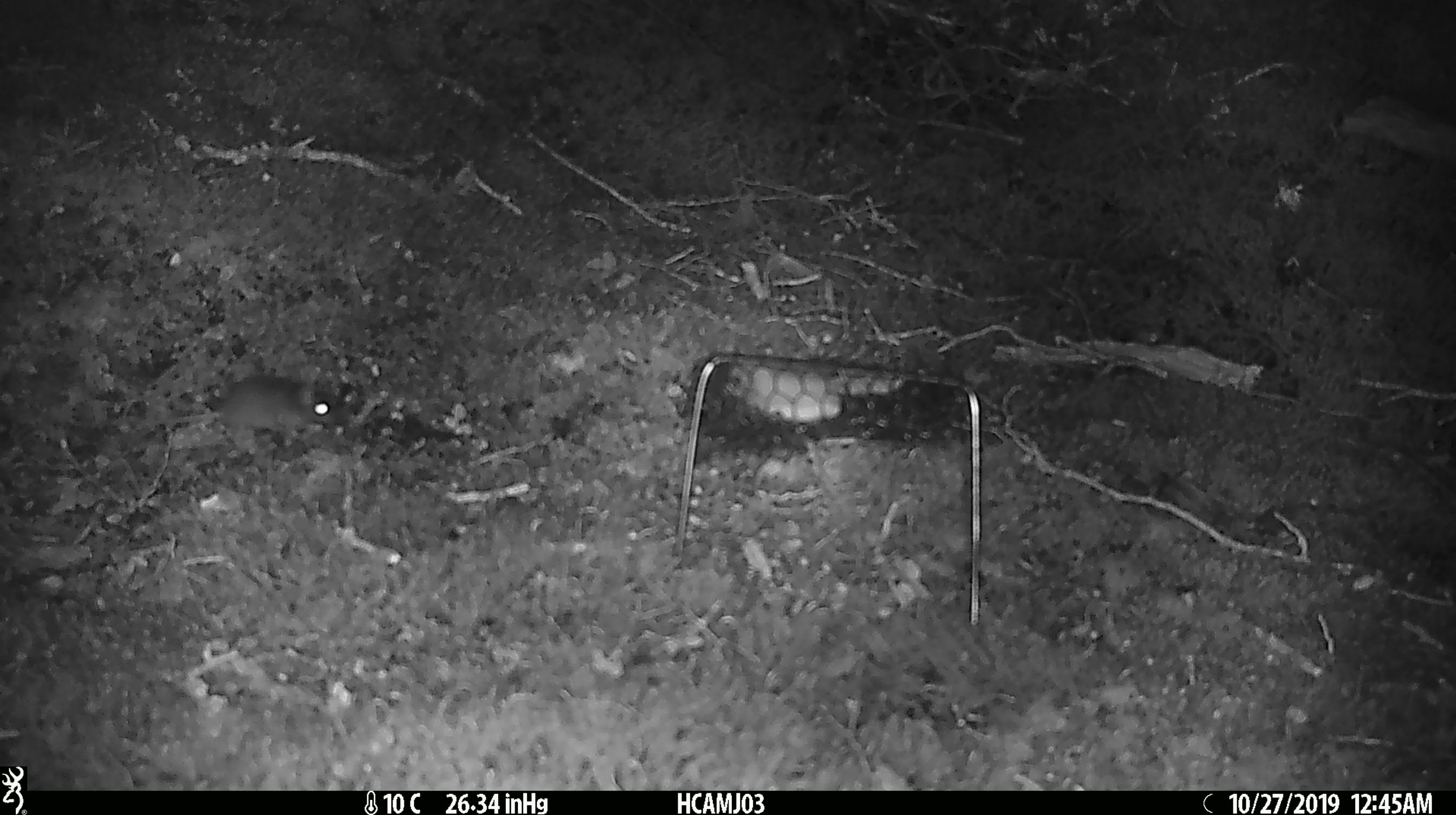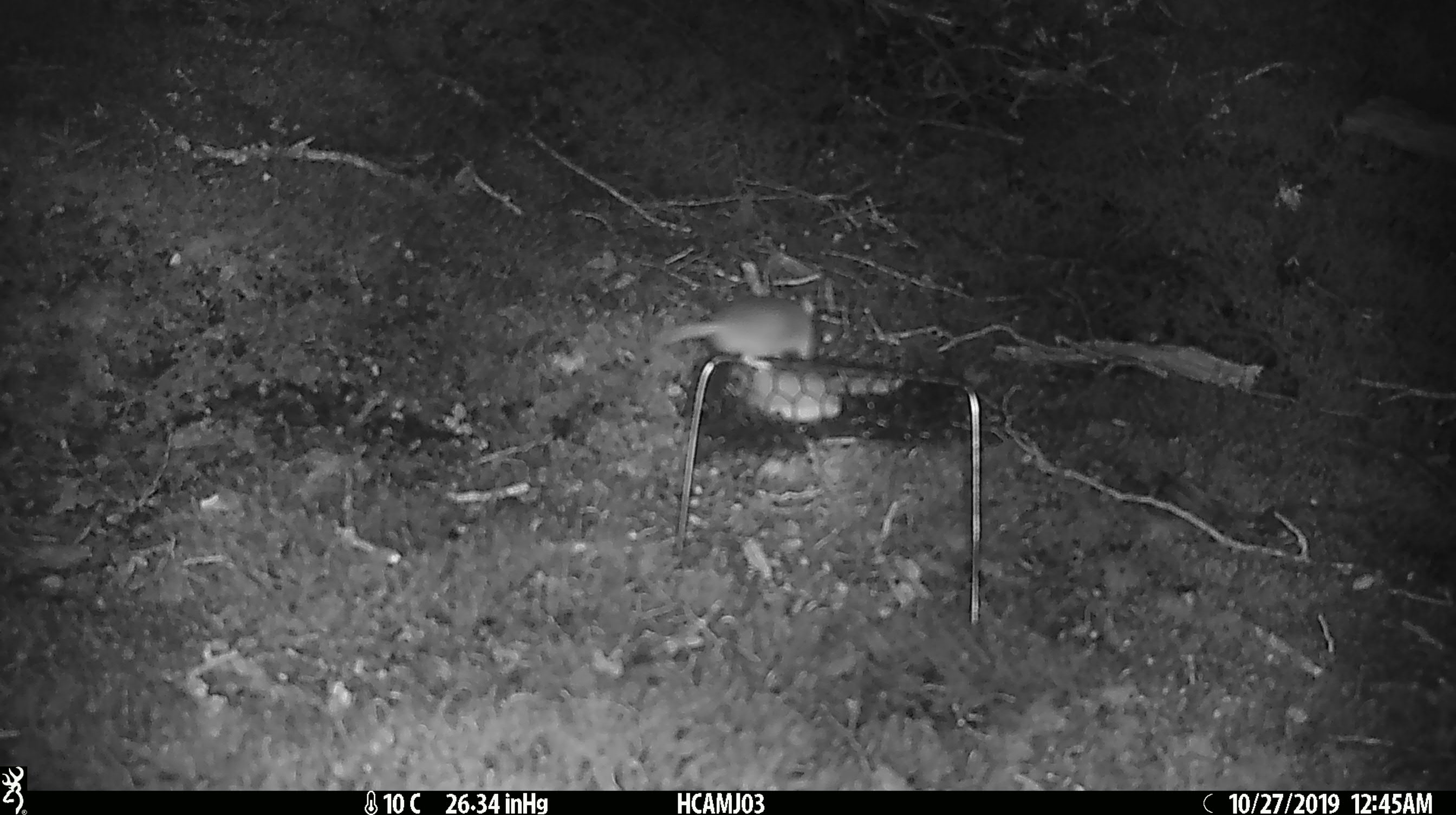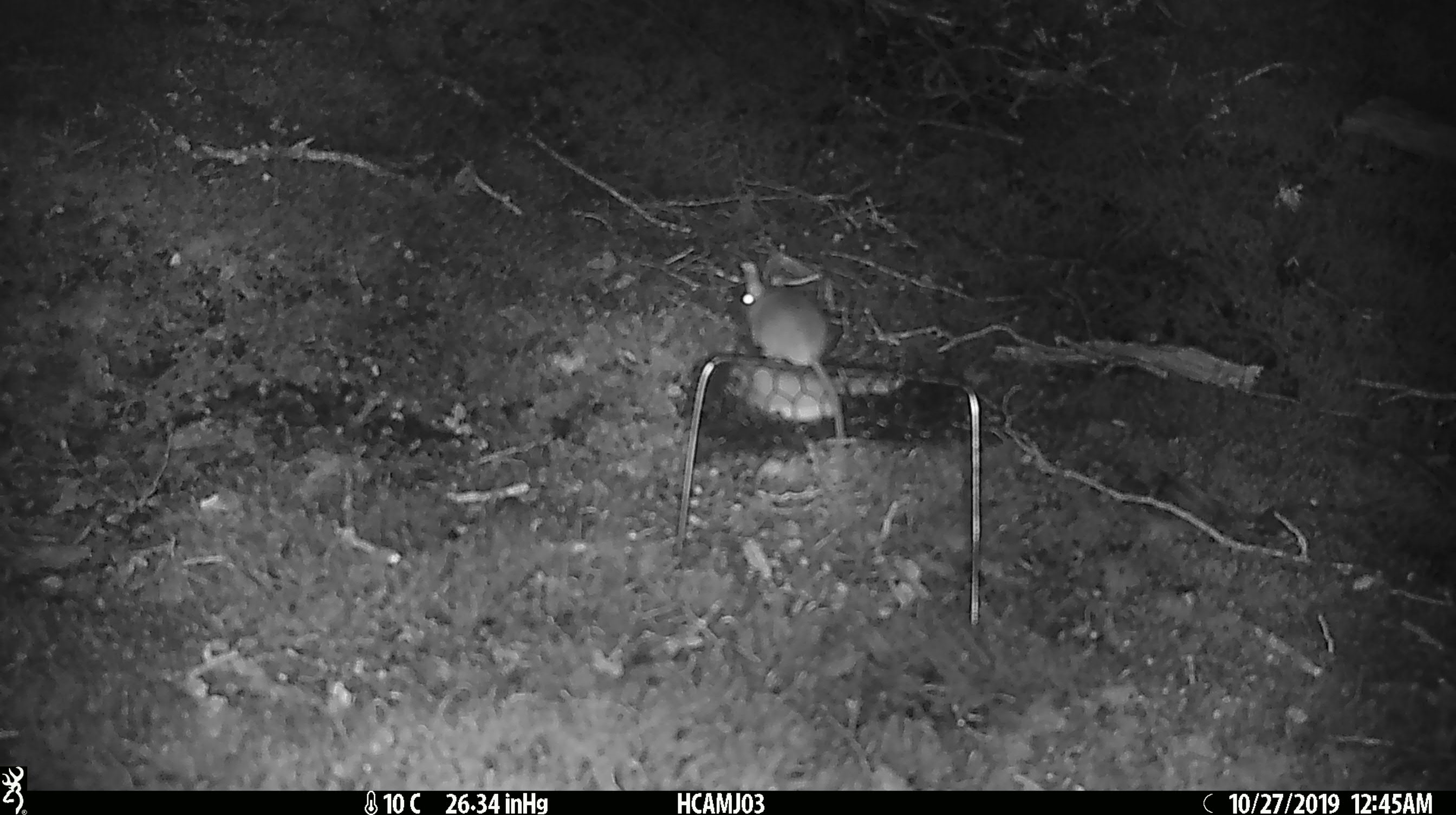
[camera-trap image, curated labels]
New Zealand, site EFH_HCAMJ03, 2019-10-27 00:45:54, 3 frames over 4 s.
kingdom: Animalia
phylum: Chordata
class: Mammalia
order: Rodentia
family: Muridae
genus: Mus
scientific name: Mus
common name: mouse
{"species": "mouse (Mus)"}